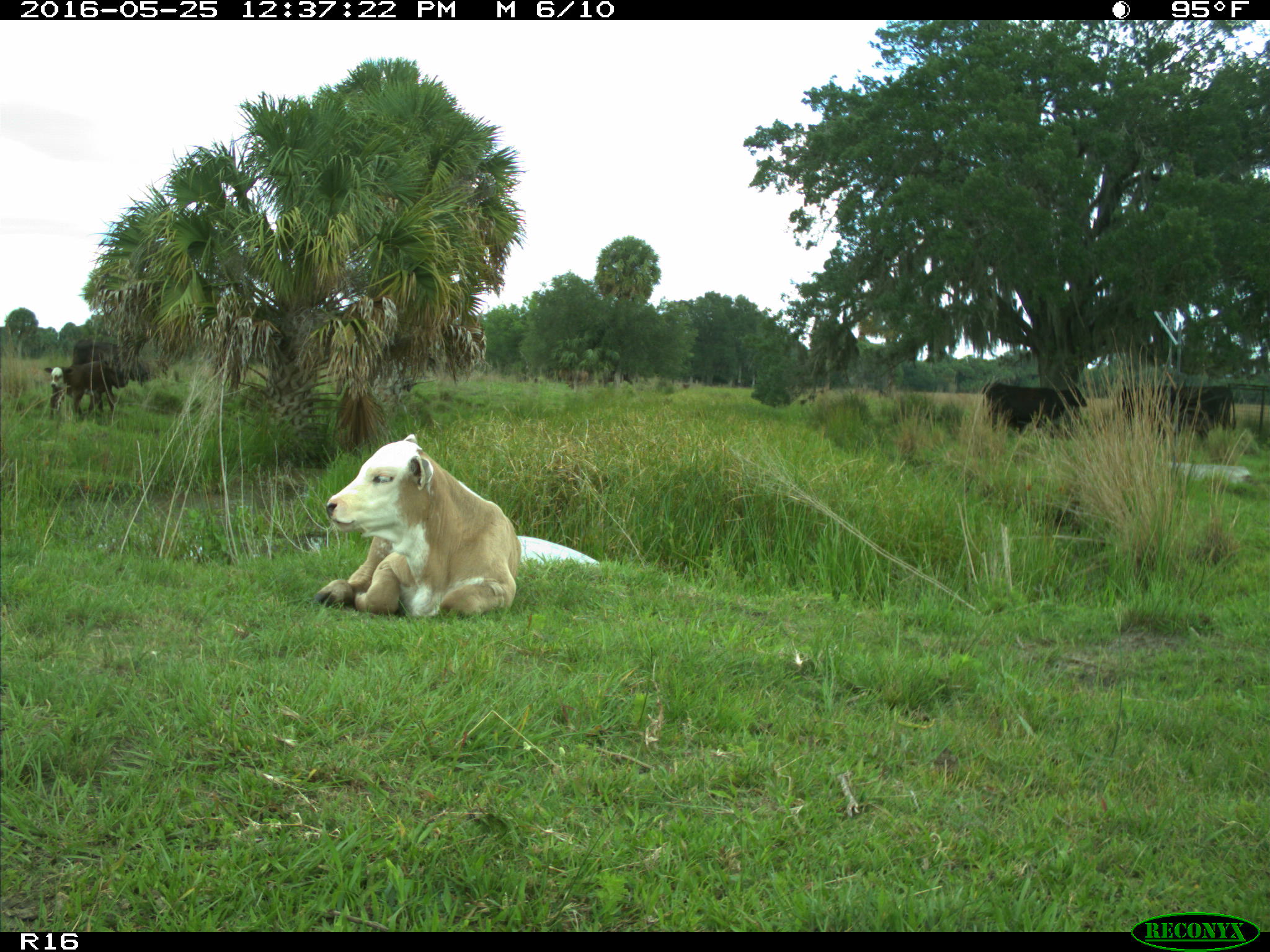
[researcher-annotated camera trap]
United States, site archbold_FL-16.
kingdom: Animalia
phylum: Chordata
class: Mammalia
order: Artiodactyla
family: Bovidae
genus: Bos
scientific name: Bos taurus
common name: domestic cow